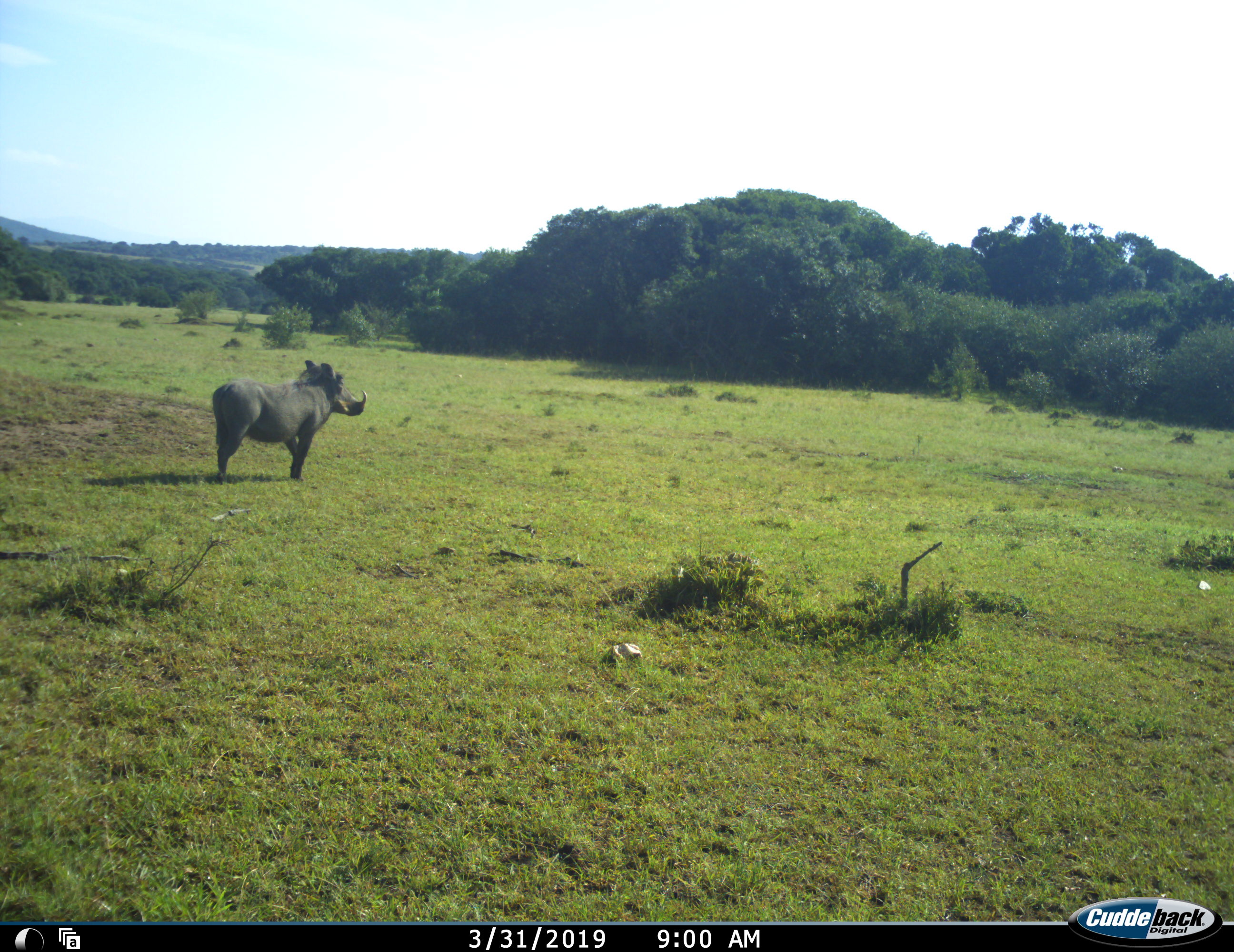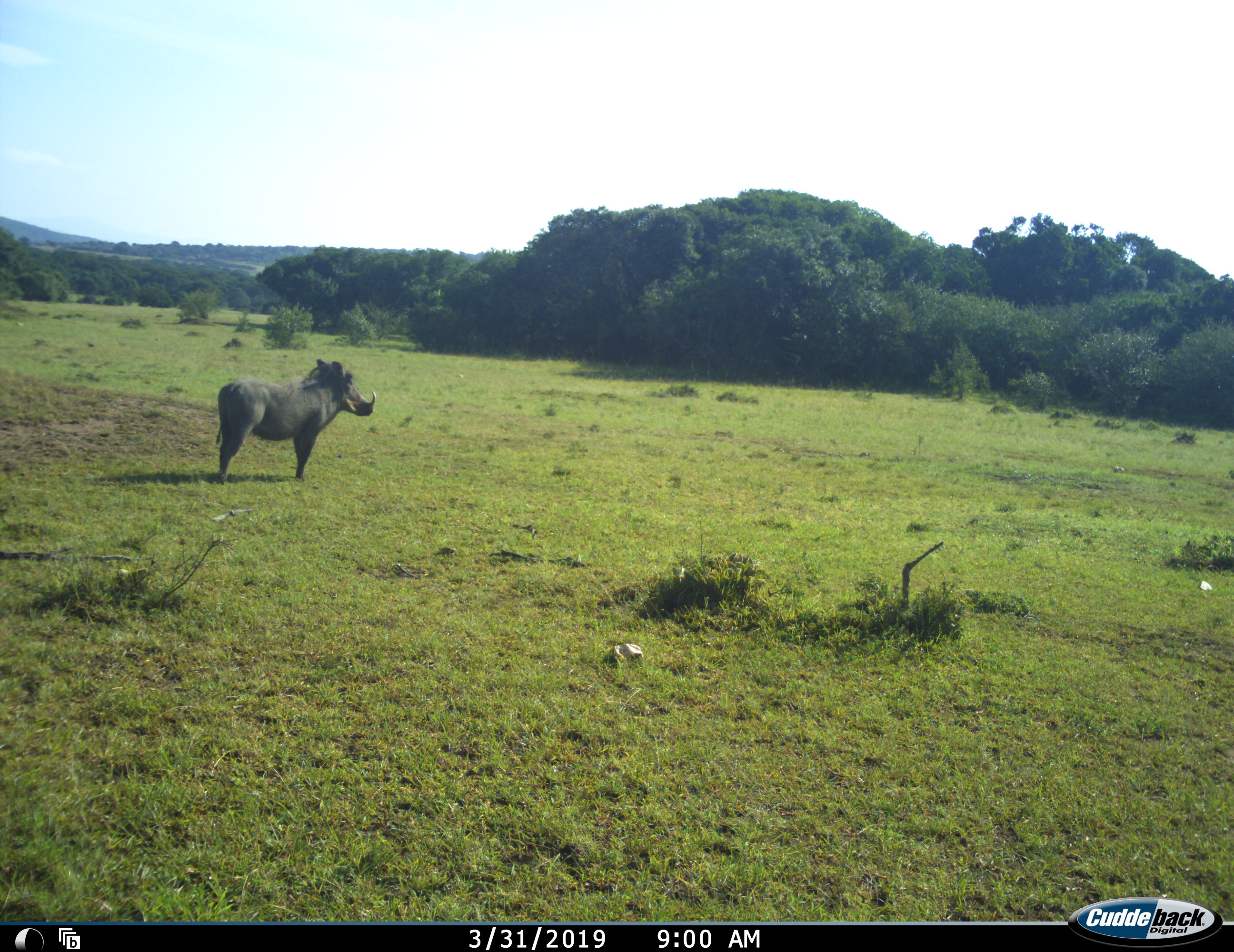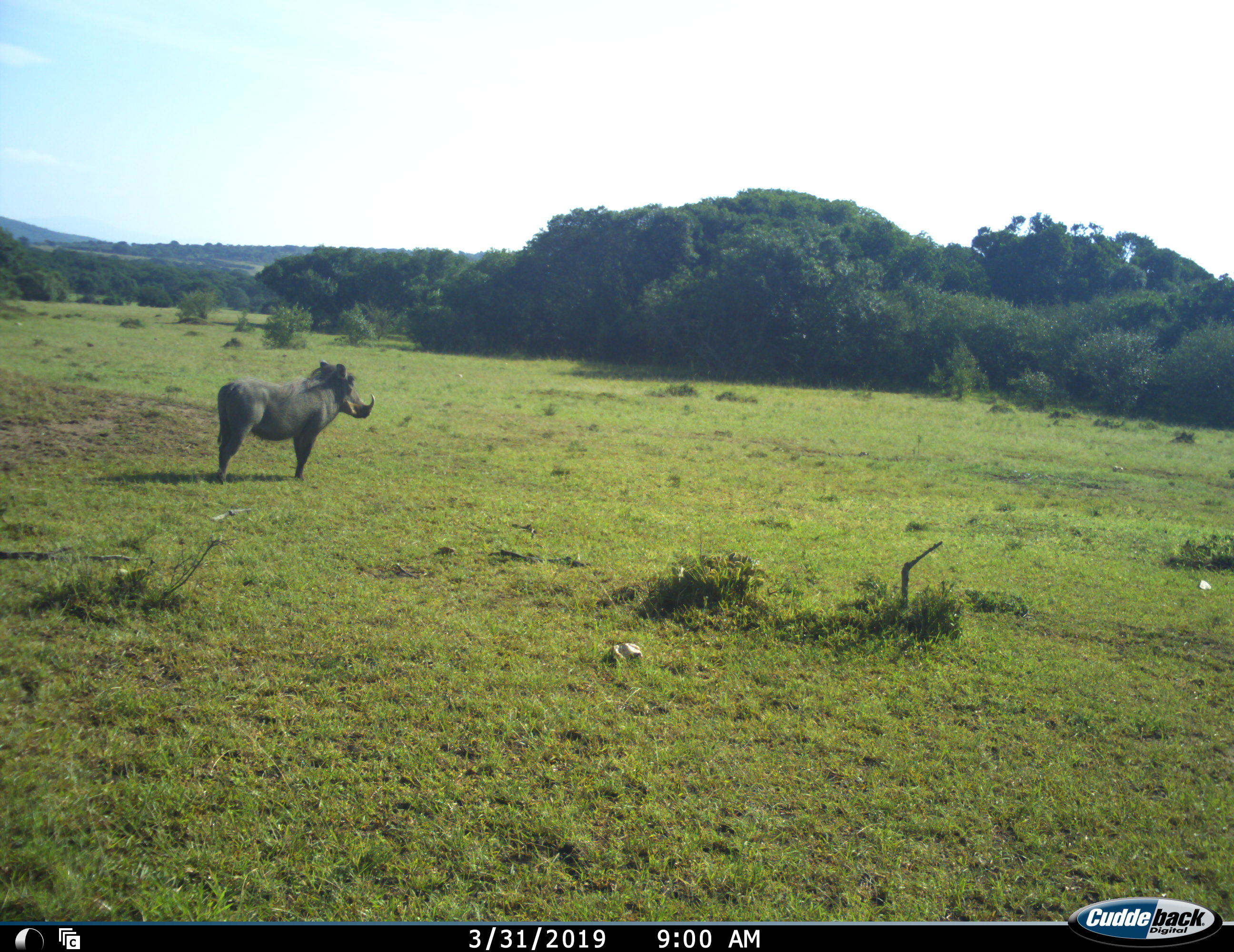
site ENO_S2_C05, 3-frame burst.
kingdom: Animalia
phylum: Chordata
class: Mammalia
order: Artiodactyla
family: Suidae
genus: Phacochoerus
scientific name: Phacochoerus africanus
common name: warthog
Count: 1.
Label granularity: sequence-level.